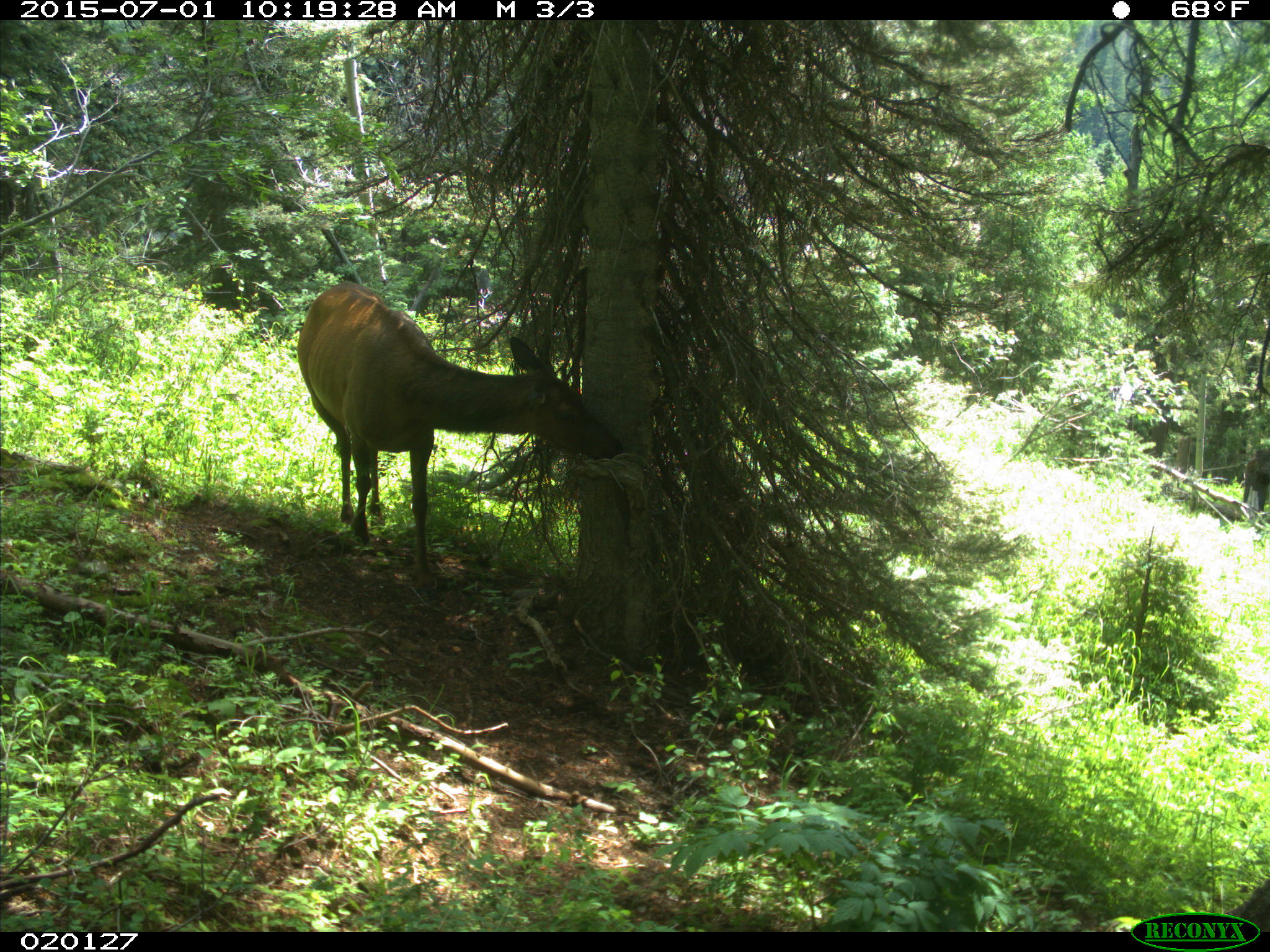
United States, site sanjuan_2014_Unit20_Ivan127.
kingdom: Animalia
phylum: Chordata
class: Mammalia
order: Artiodactyla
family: Cervidae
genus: Cervus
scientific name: Cervus elaphus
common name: red deer